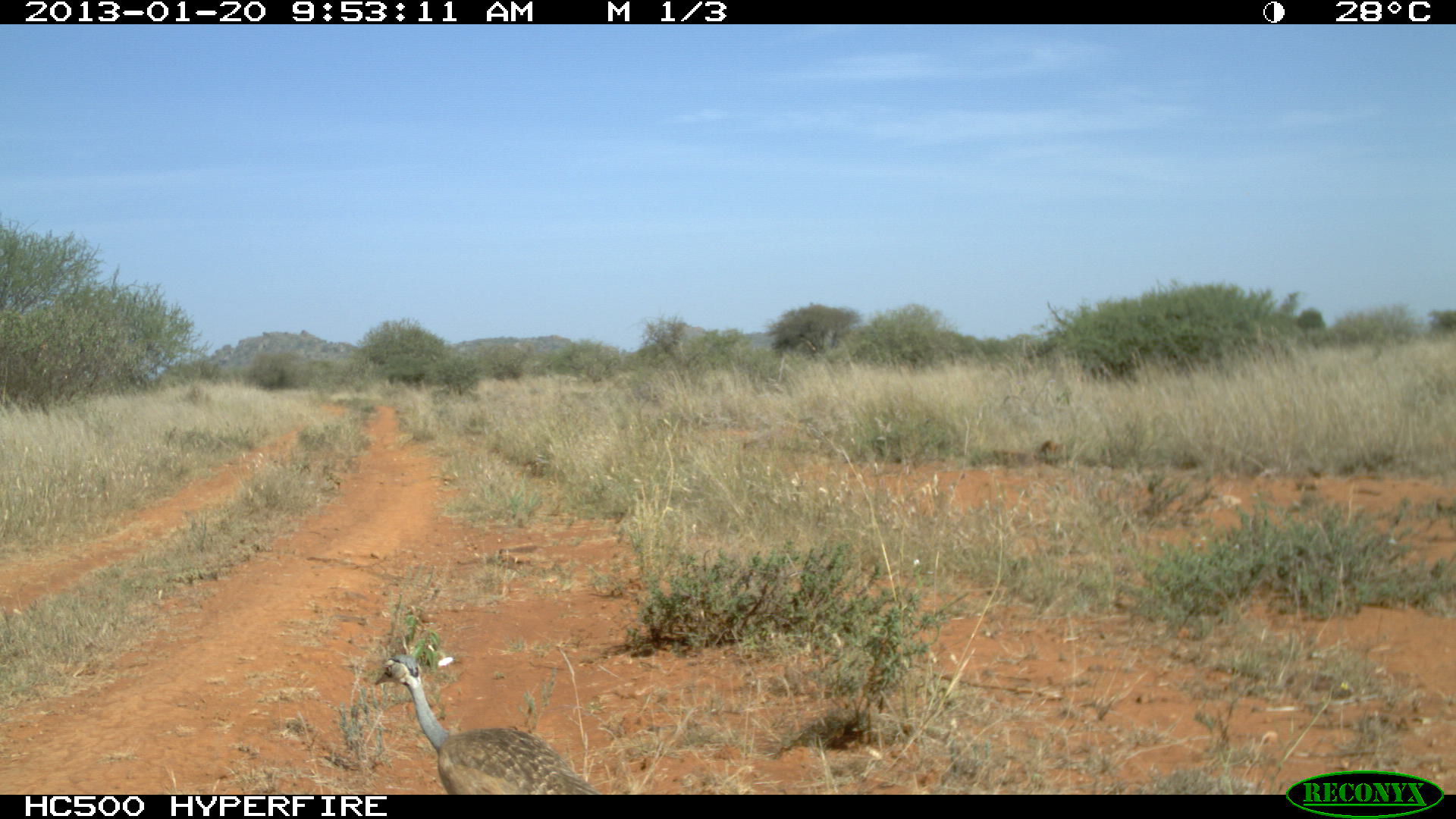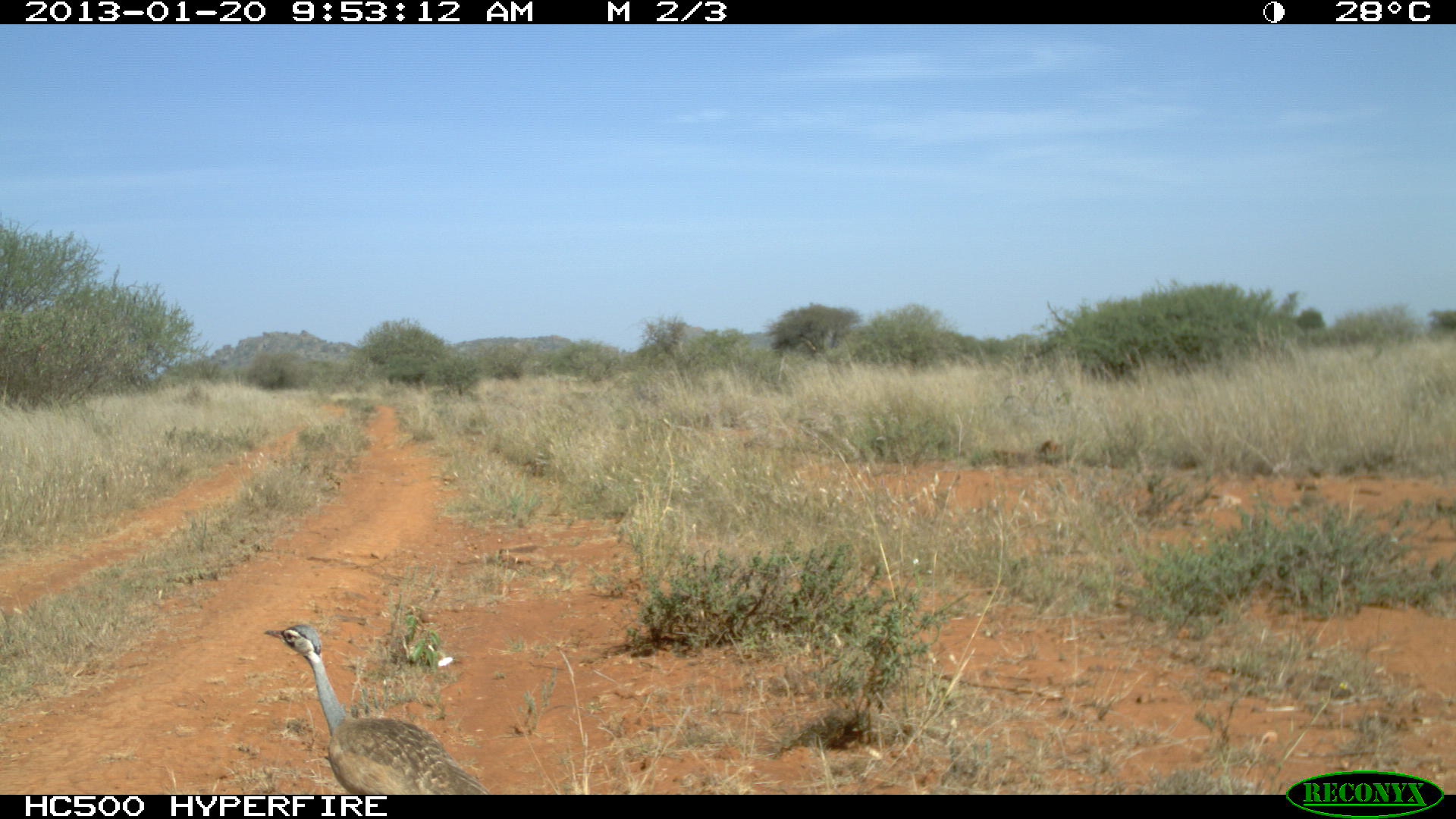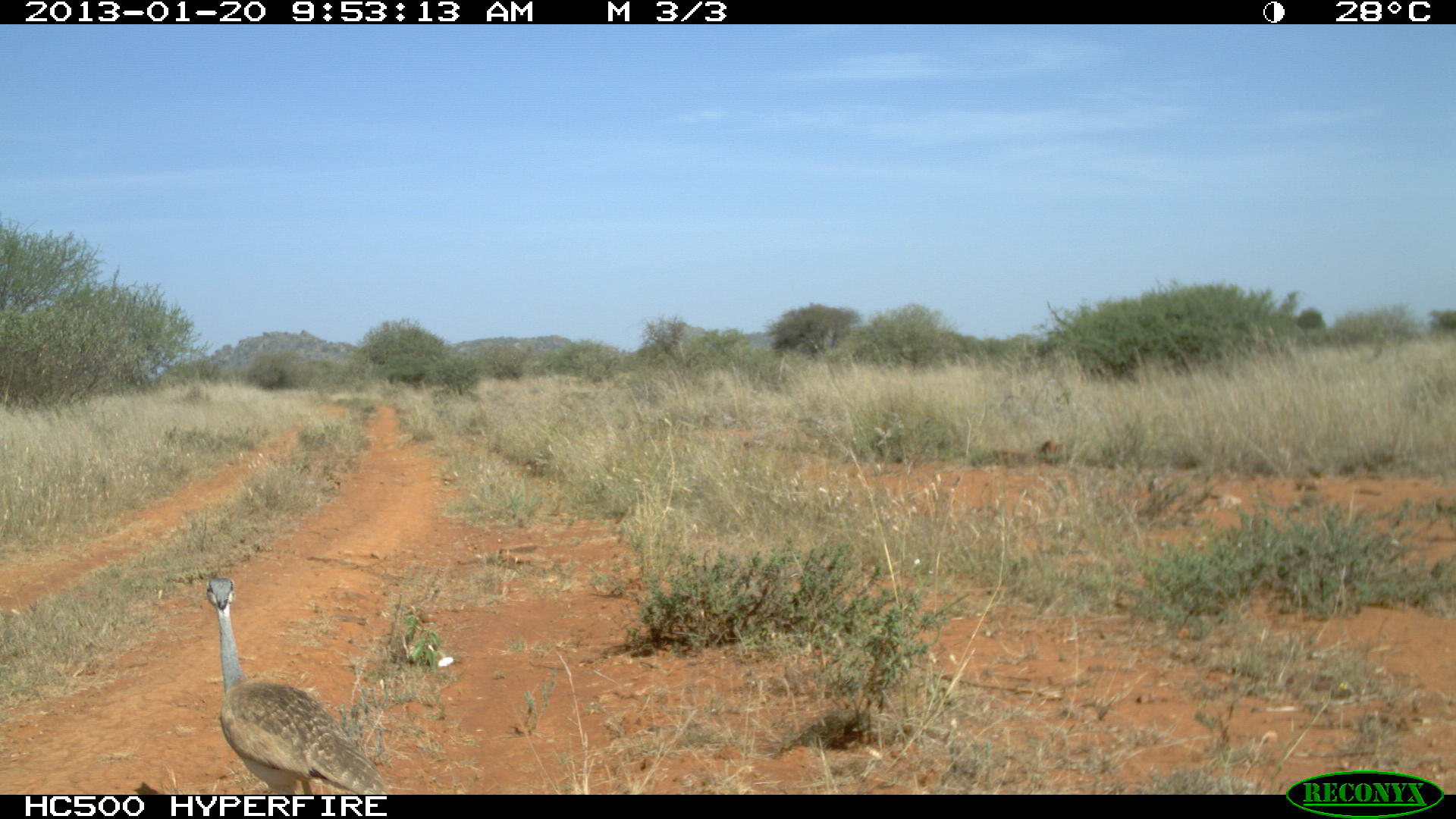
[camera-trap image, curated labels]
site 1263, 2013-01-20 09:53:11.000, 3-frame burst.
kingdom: Animalia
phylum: Chordata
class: Aves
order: Otidiformes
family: Otididae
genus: Eupodotis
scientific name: Eupodotis senegalensis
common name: white-bellied bustard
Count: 1.